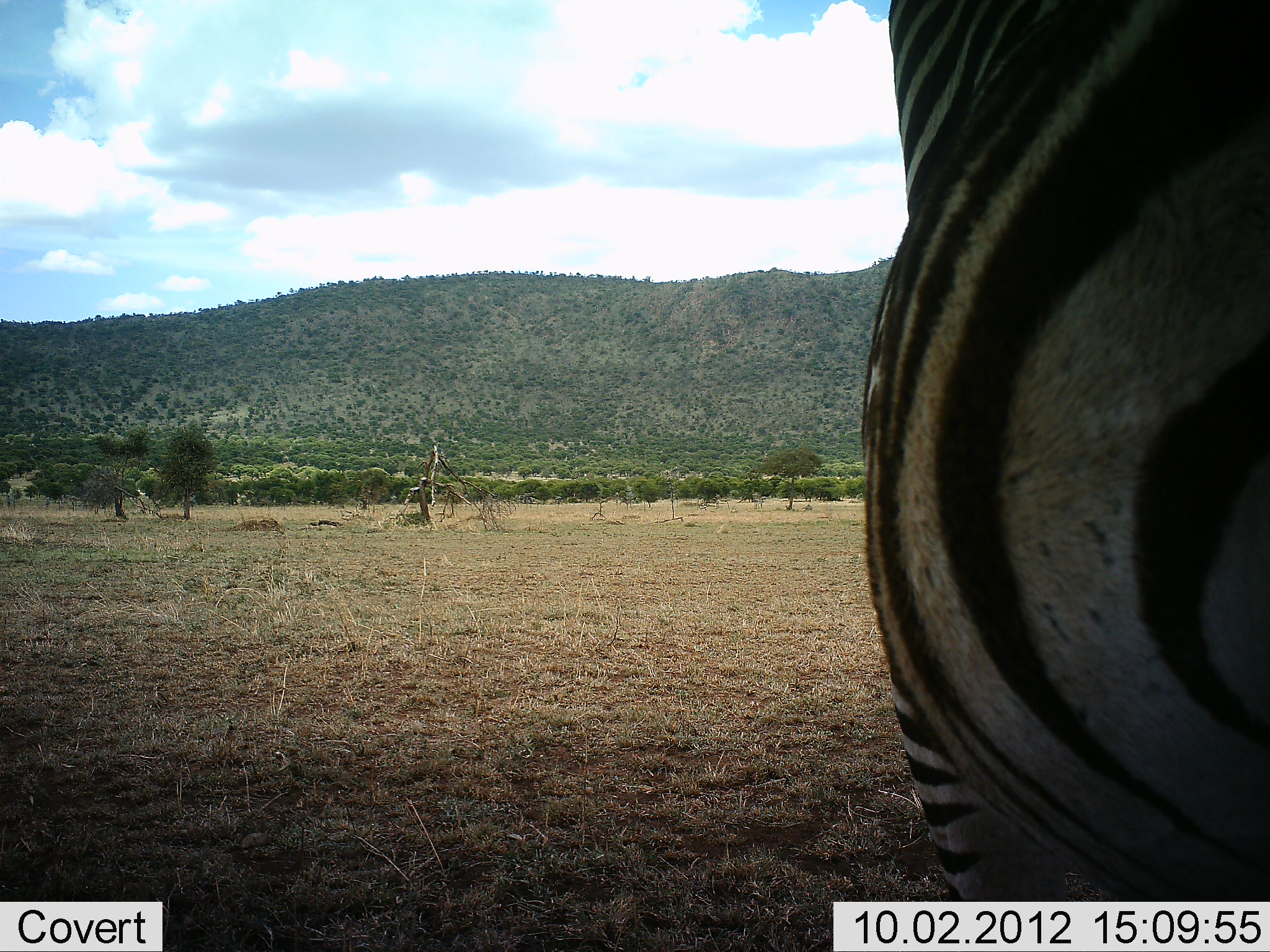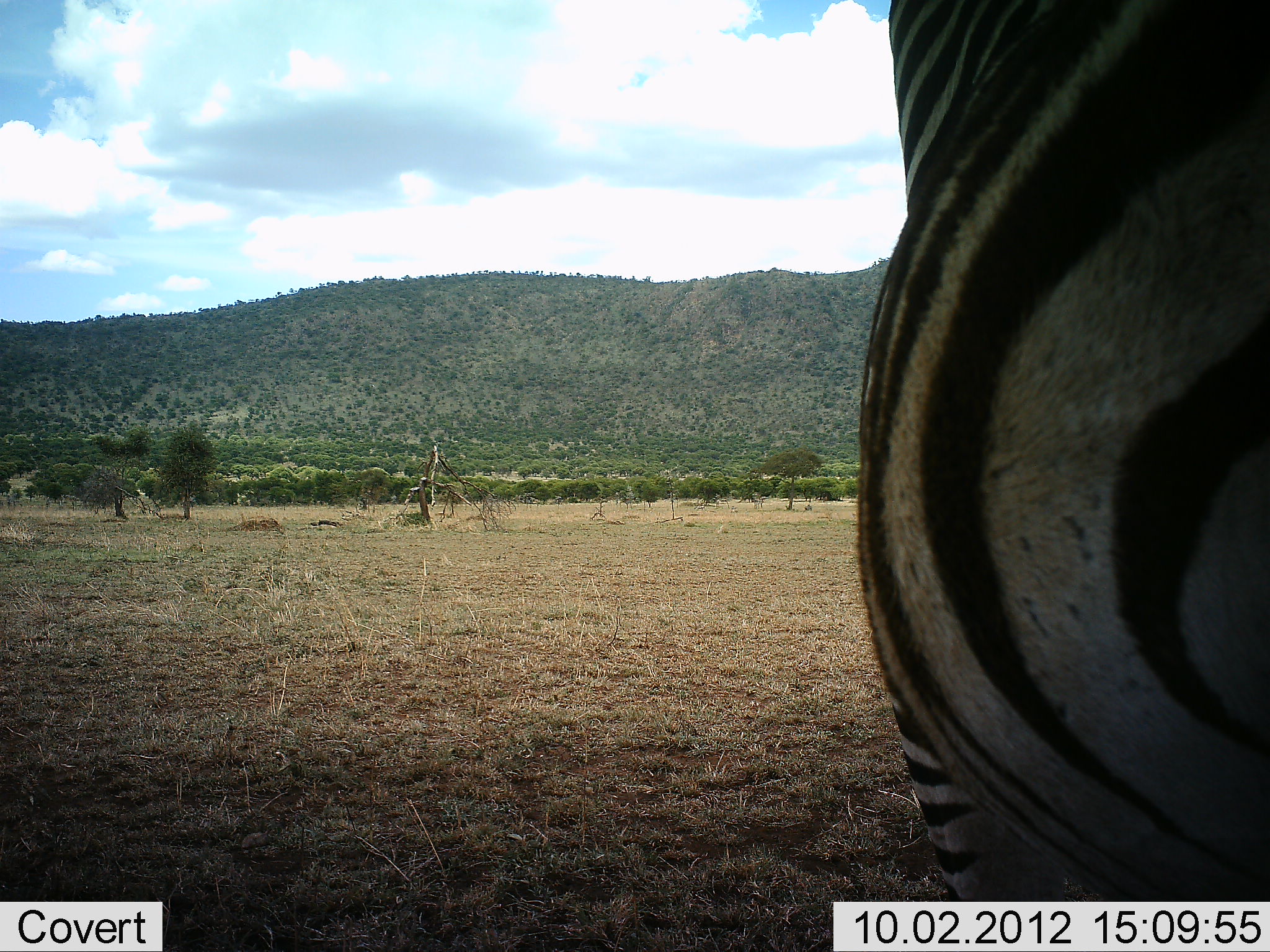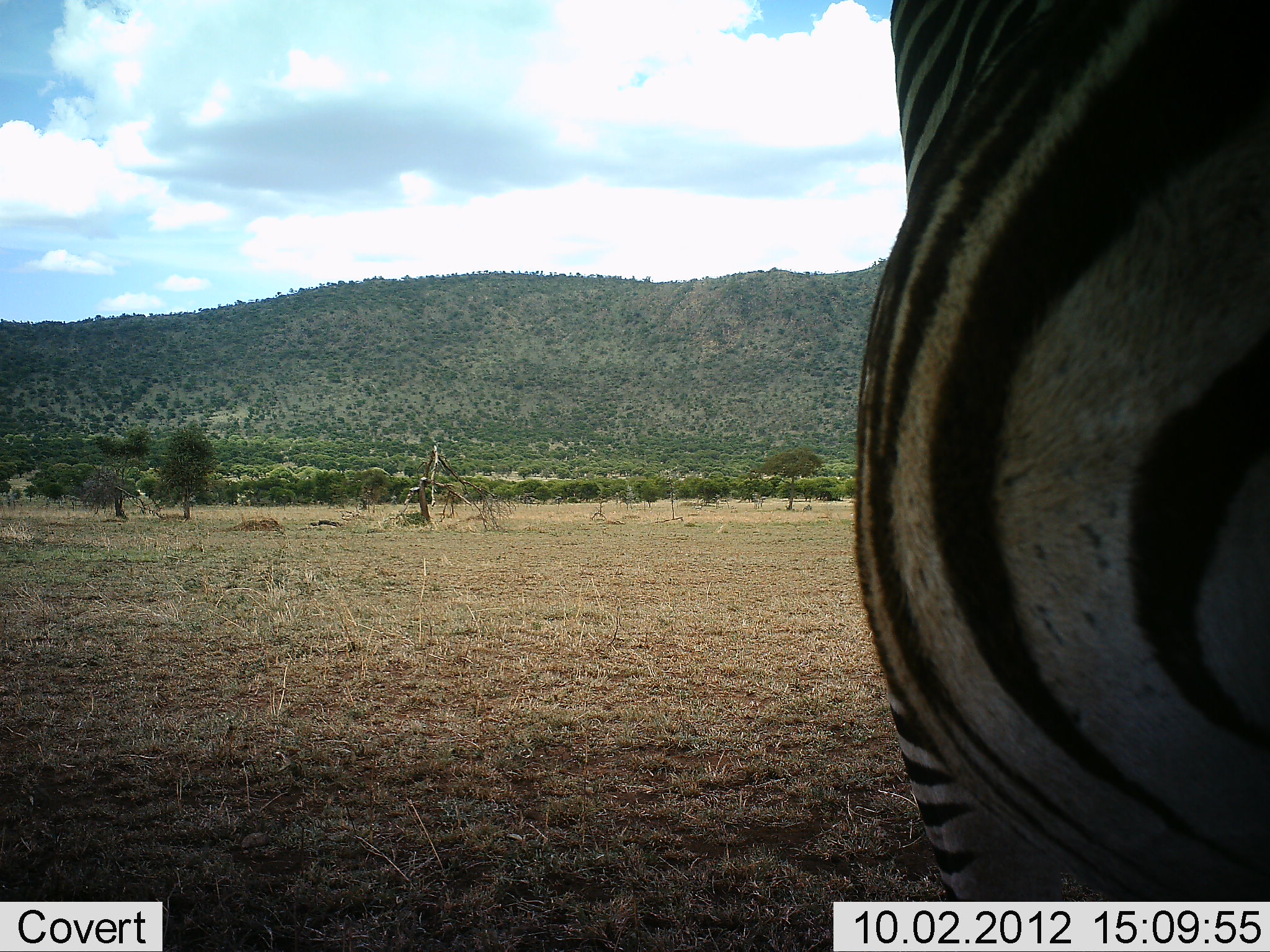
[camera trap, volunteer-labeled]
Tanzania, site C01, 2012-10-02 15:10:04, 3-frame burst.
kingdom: Animalia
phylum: Chordata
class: Mammalia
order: Perissodactyla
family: Equidae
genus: Equus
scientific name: Equus quagga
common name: plains zebra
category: zebra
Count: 1.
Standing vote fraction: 100%.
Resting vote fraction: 0%.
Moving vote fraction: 0%.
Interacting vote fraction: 0%.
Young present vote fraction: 0%.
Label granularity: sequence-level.